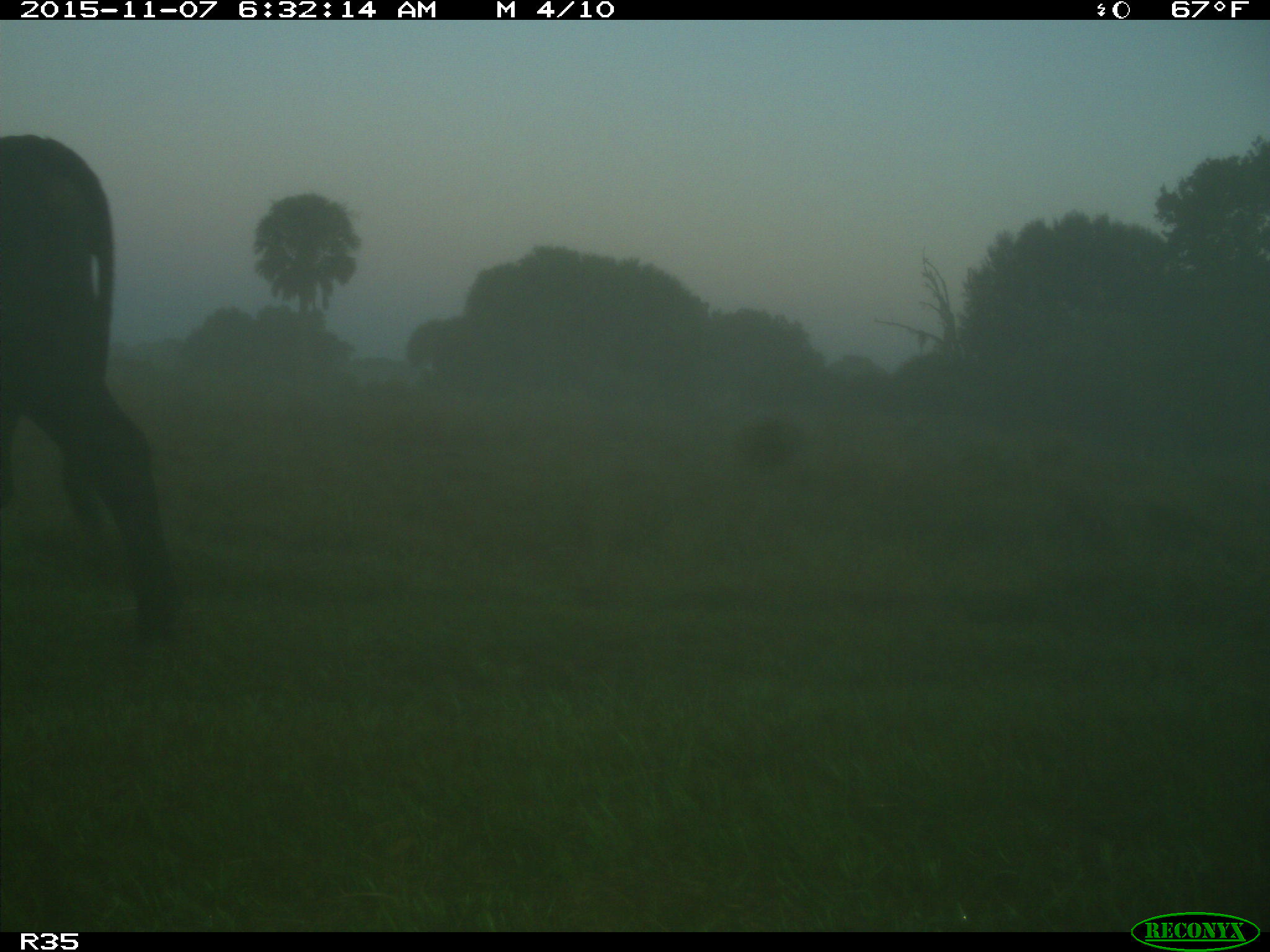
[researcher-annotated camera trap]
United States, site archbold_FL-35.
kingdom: Animalia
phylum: Chordata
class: Mammalia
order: Artiodactyla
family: Bovidae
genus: Bos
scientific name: Bos taurus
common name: domestic cow